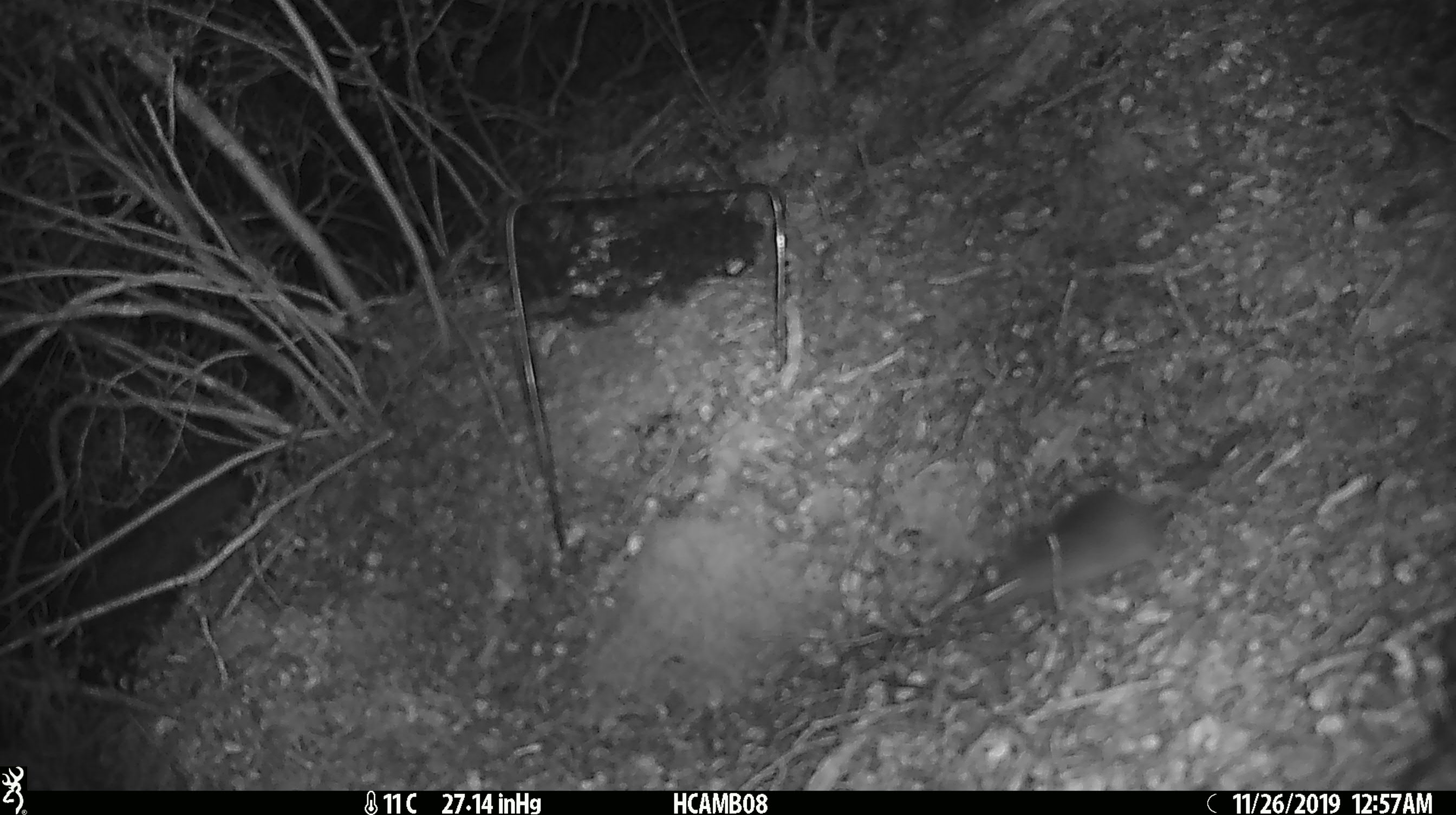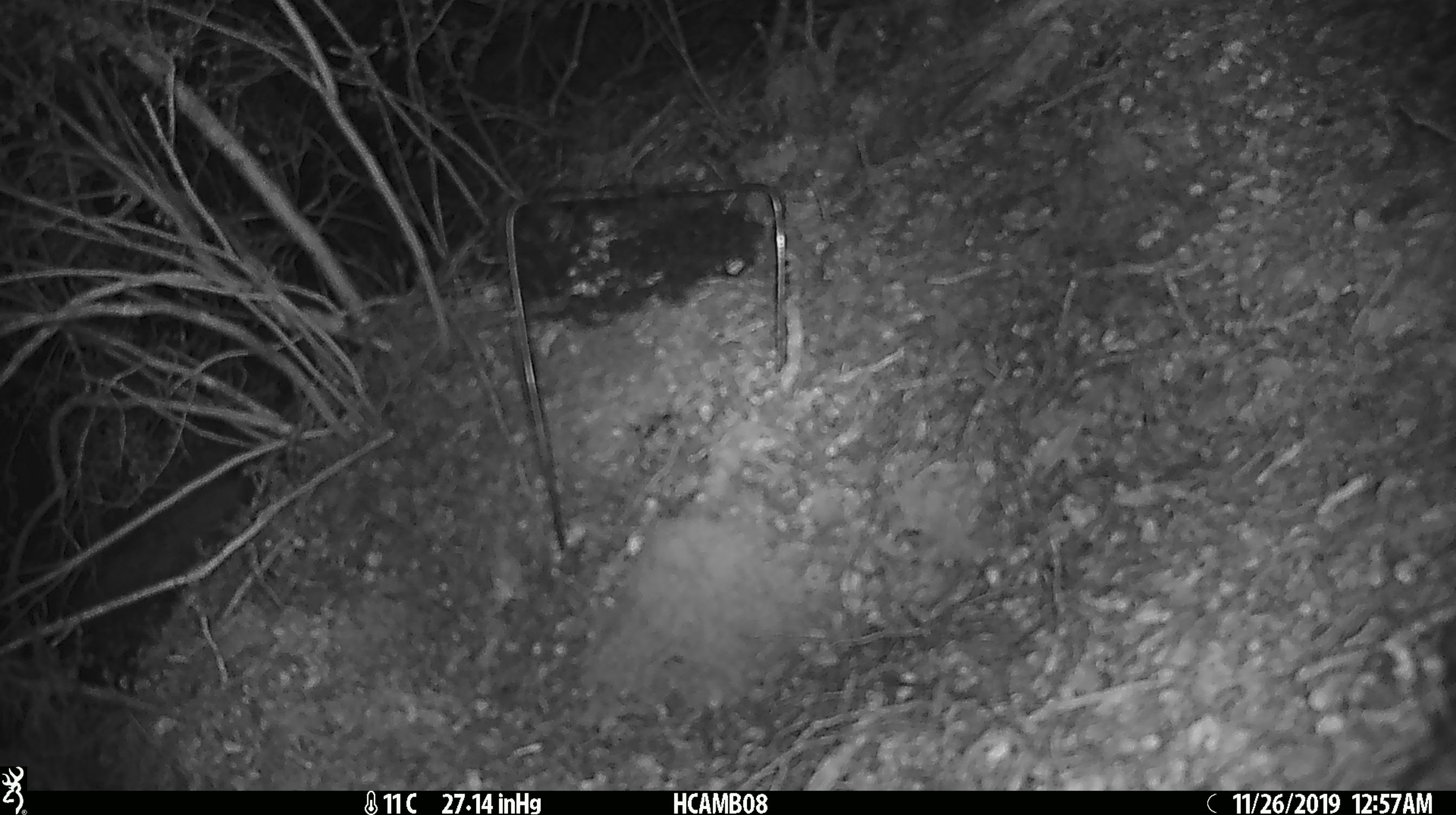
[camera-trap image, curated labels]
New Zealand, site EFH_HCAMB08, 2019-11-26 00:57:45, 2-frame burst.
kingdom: Animalia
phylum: Chordata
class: Mammalia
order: Rodentia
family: Muridae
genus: Mus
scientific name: Mus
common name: mouse